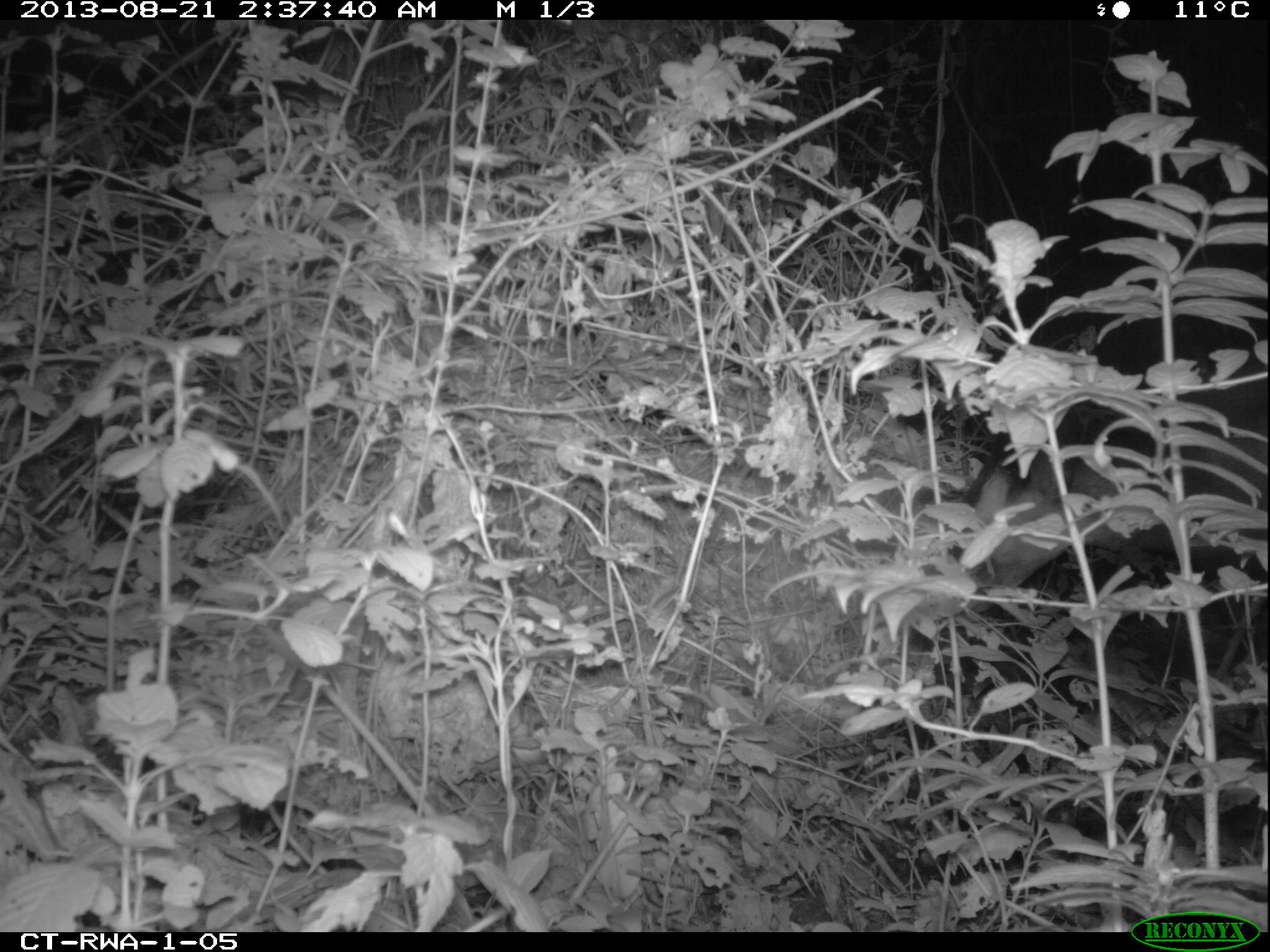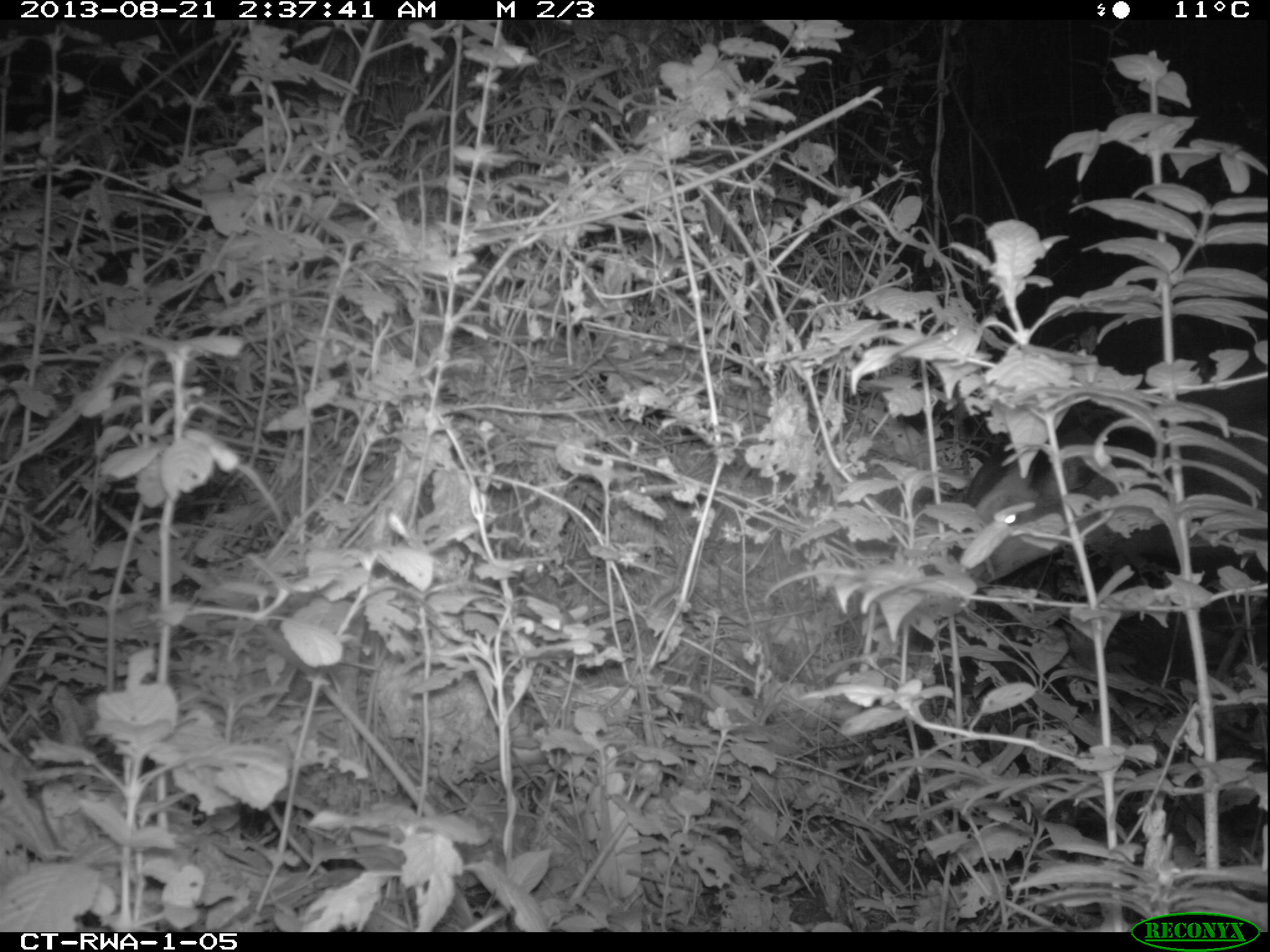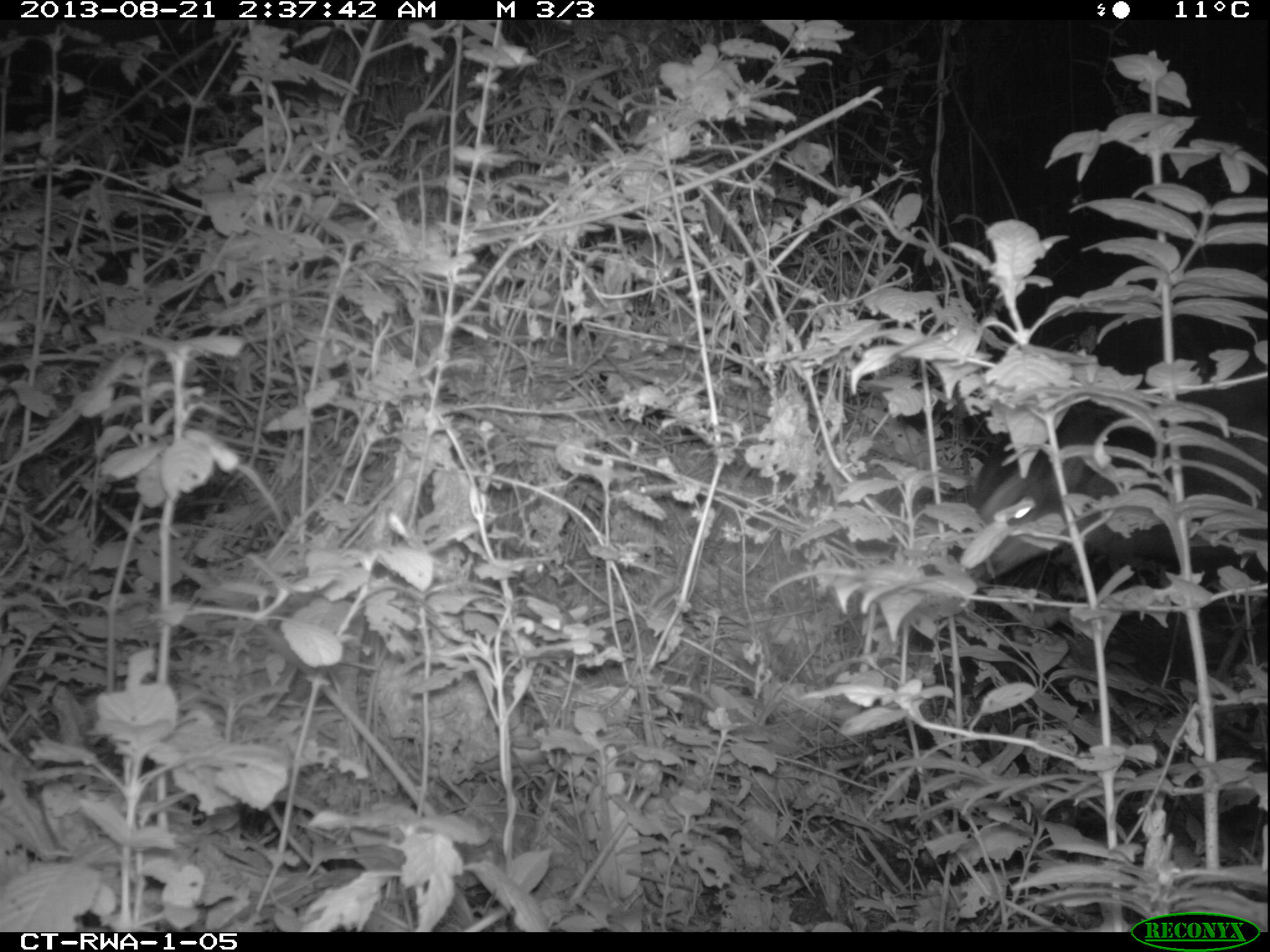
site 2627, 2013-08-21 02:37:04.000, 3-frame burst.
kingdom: Animalia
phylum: Chordata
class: Mammalia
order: Artiodactyla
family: Bovidae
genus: Cephalophus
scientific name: Cephalophus nigrifrons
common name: black-fronted duiker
Cephalophus nigrifrons (black-fronted duiker), count 1.